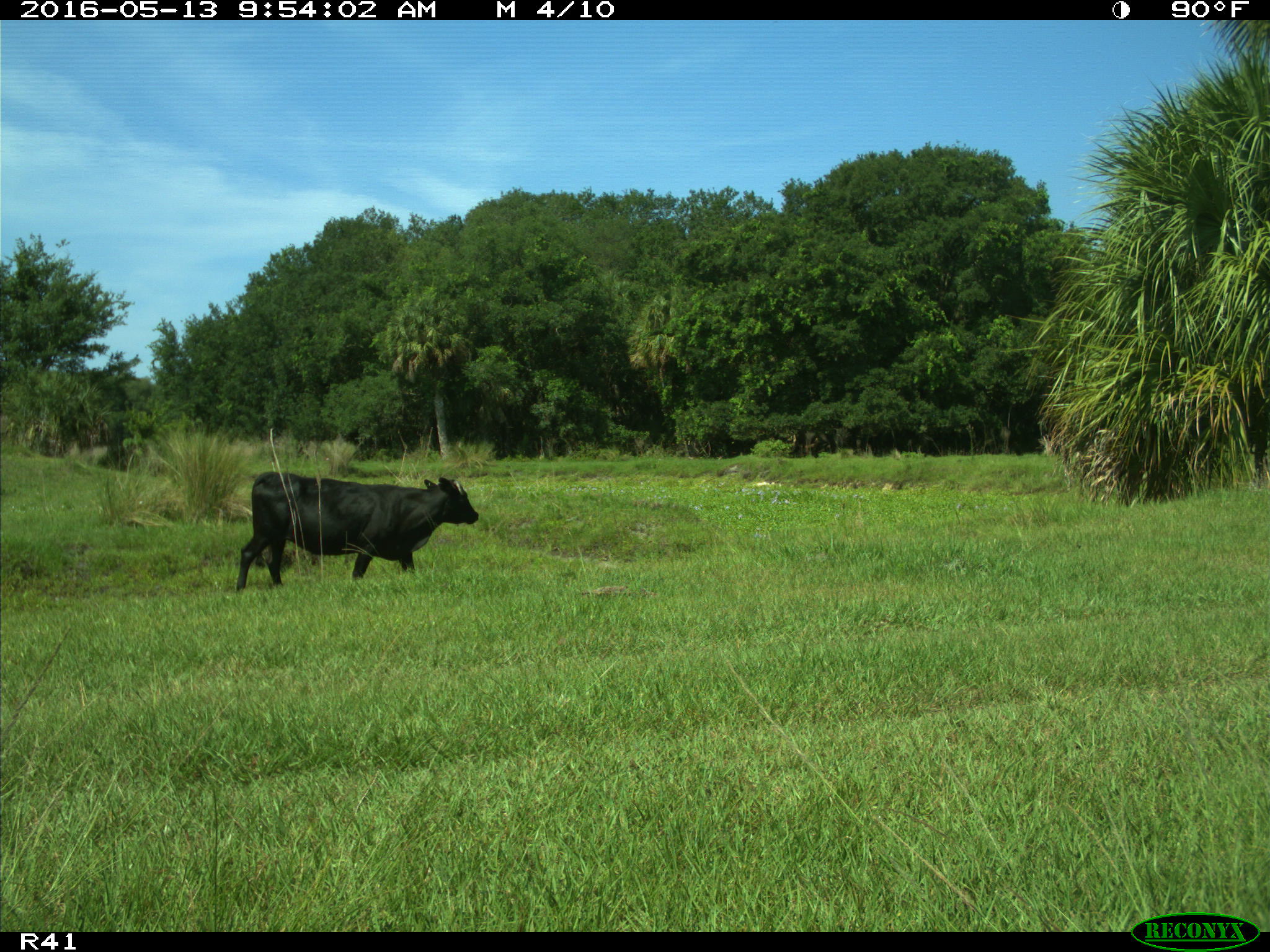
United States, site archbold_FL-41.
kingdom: Animalia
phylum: Chordata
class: Mammalia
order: Artiodactyla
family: Bovidae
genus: Bos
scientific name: Bos taurus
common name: domestic cow